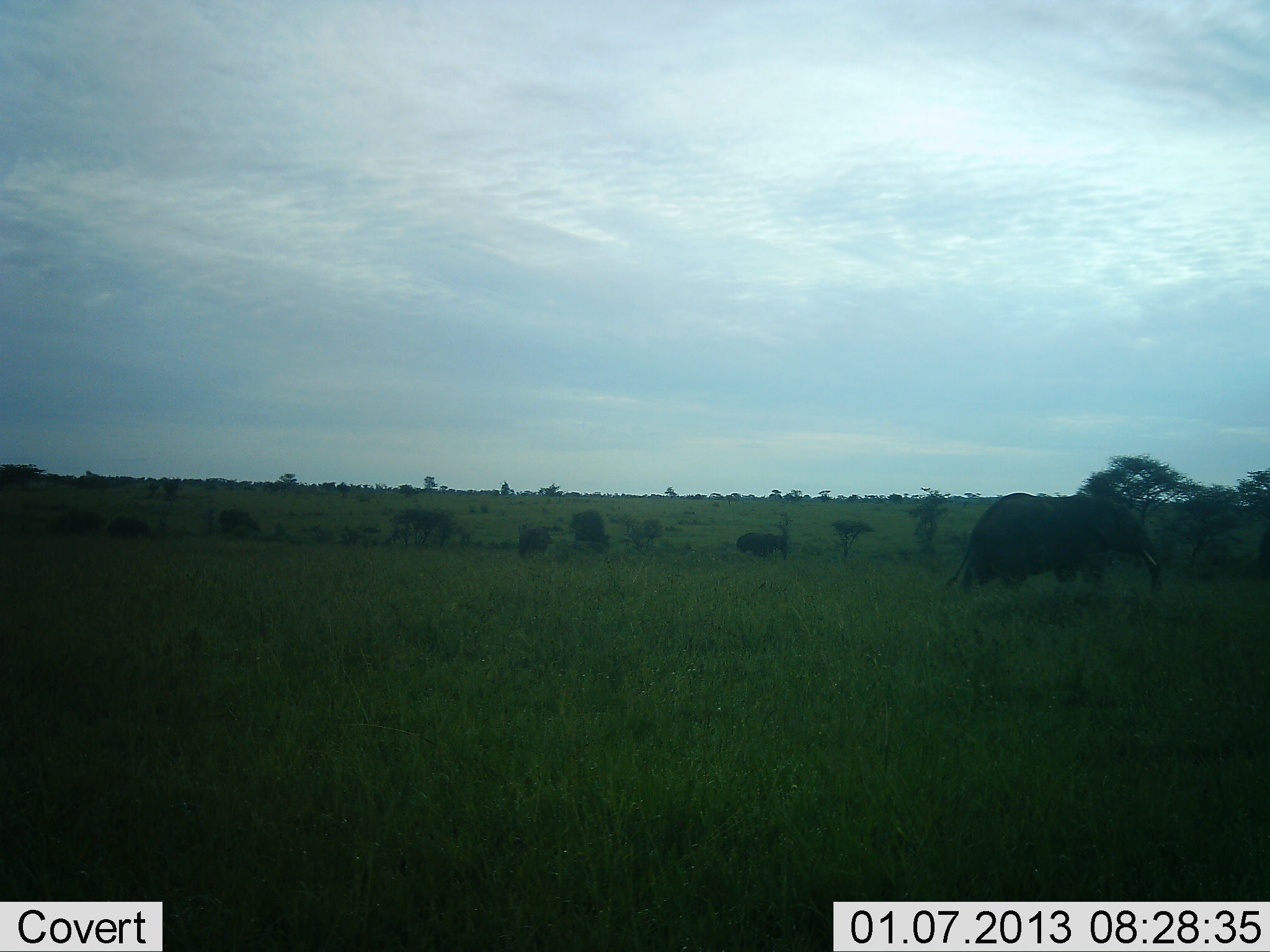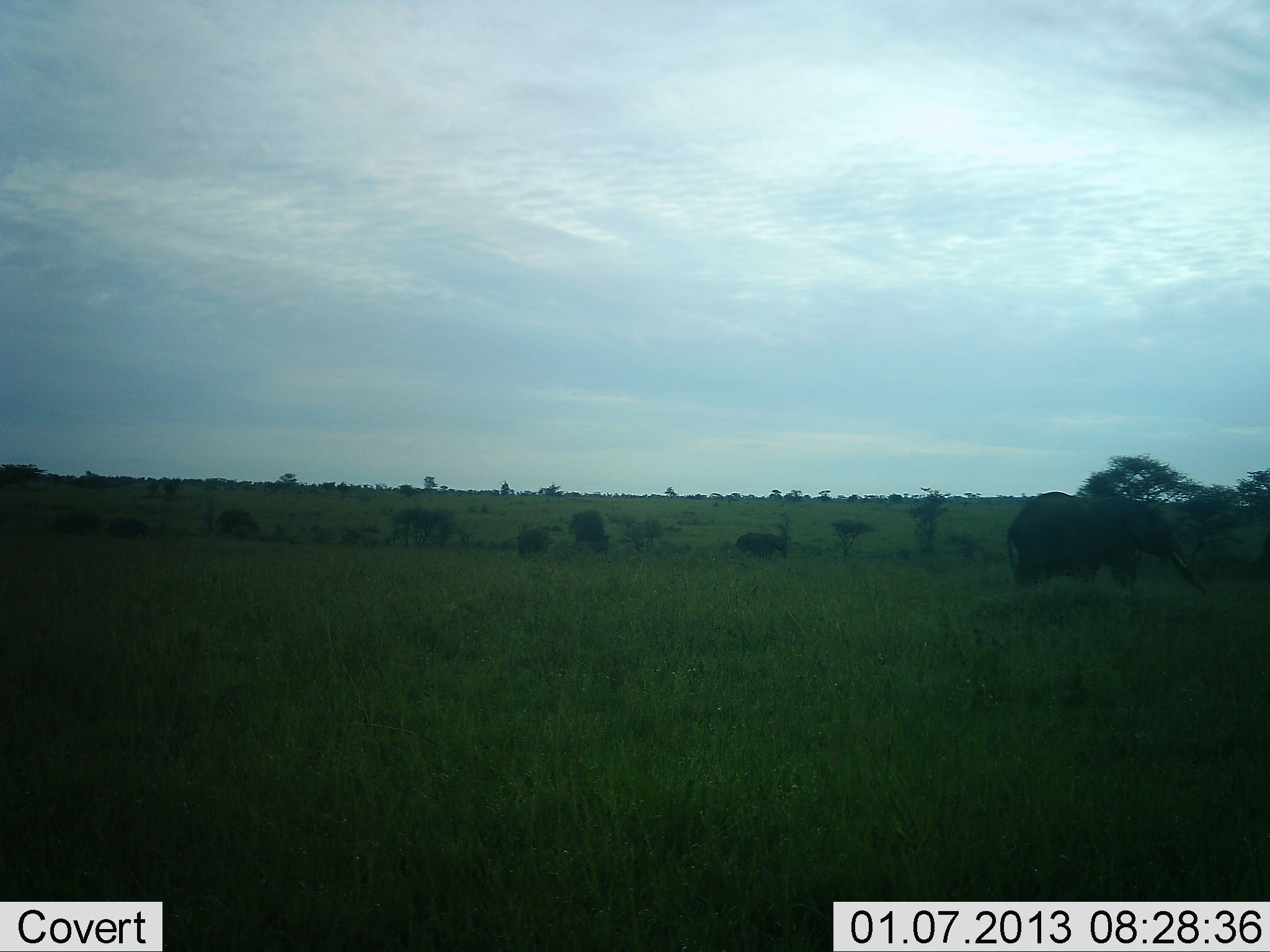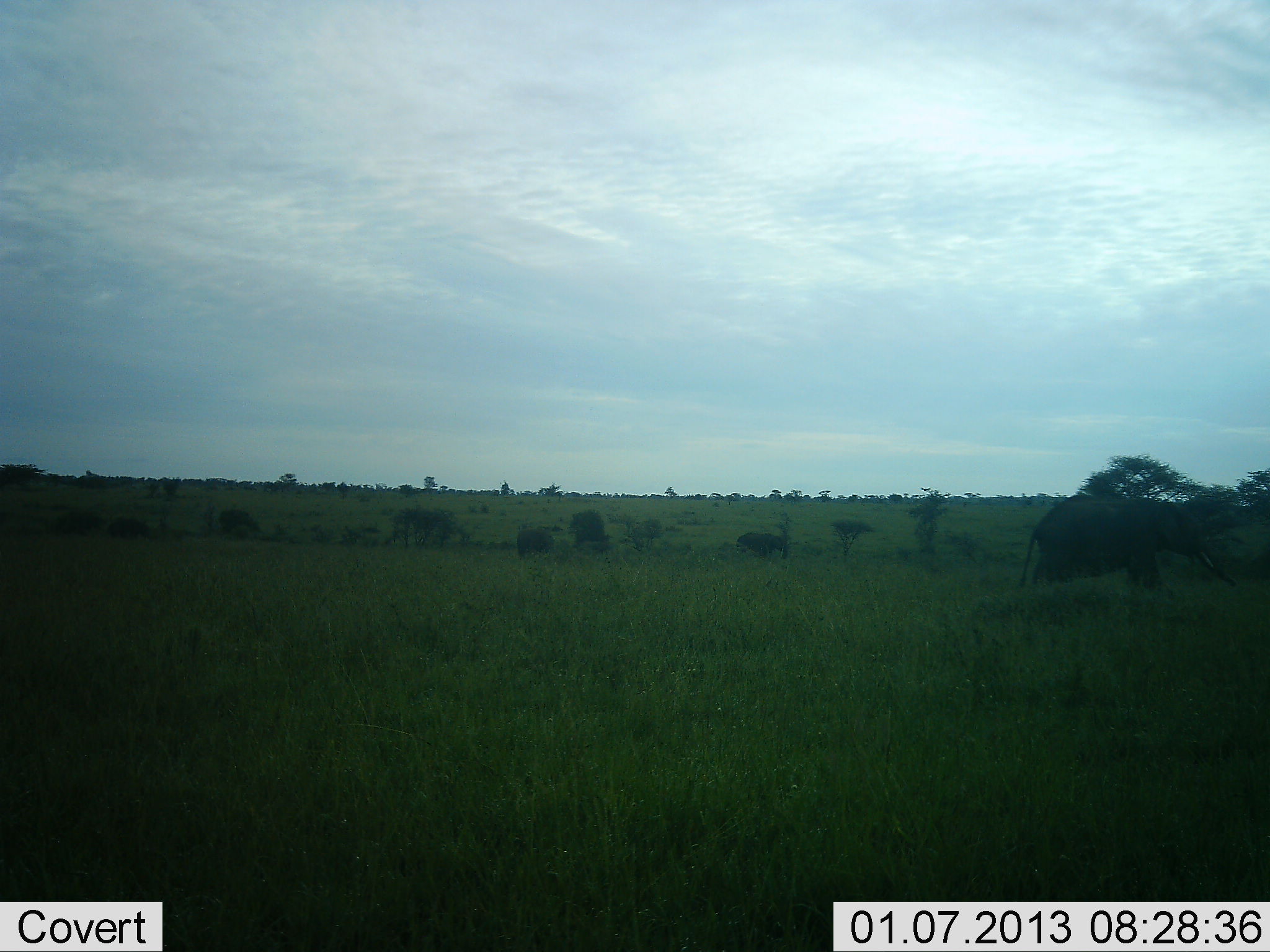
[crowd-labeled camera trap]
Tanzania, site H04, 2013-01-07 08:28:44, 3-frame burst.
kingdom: Animalia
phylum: Chordata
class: Mammalia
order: Proboscidea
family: Elephantidae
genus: Loxodonta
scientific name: Loxodonta africana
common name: african bush elephant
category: elephant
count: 1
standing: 8%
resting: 0%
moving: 96%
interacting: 0%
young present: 0%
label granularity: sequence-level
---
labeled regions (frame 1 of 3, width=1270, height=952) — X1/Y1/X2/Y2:
animal: 945/491/1162/597; 736/531/790/561; 515/526/554/559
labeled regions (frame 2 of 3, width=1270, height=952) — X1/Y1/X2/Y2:
animal: 1004/489/1214/600; 736/531/790/561; 515/526/554/559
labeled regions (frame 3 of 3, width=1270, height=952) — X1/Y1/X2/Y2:
animal: 1016/489/1239/597; 736/531/790/555; 516/528/555/557